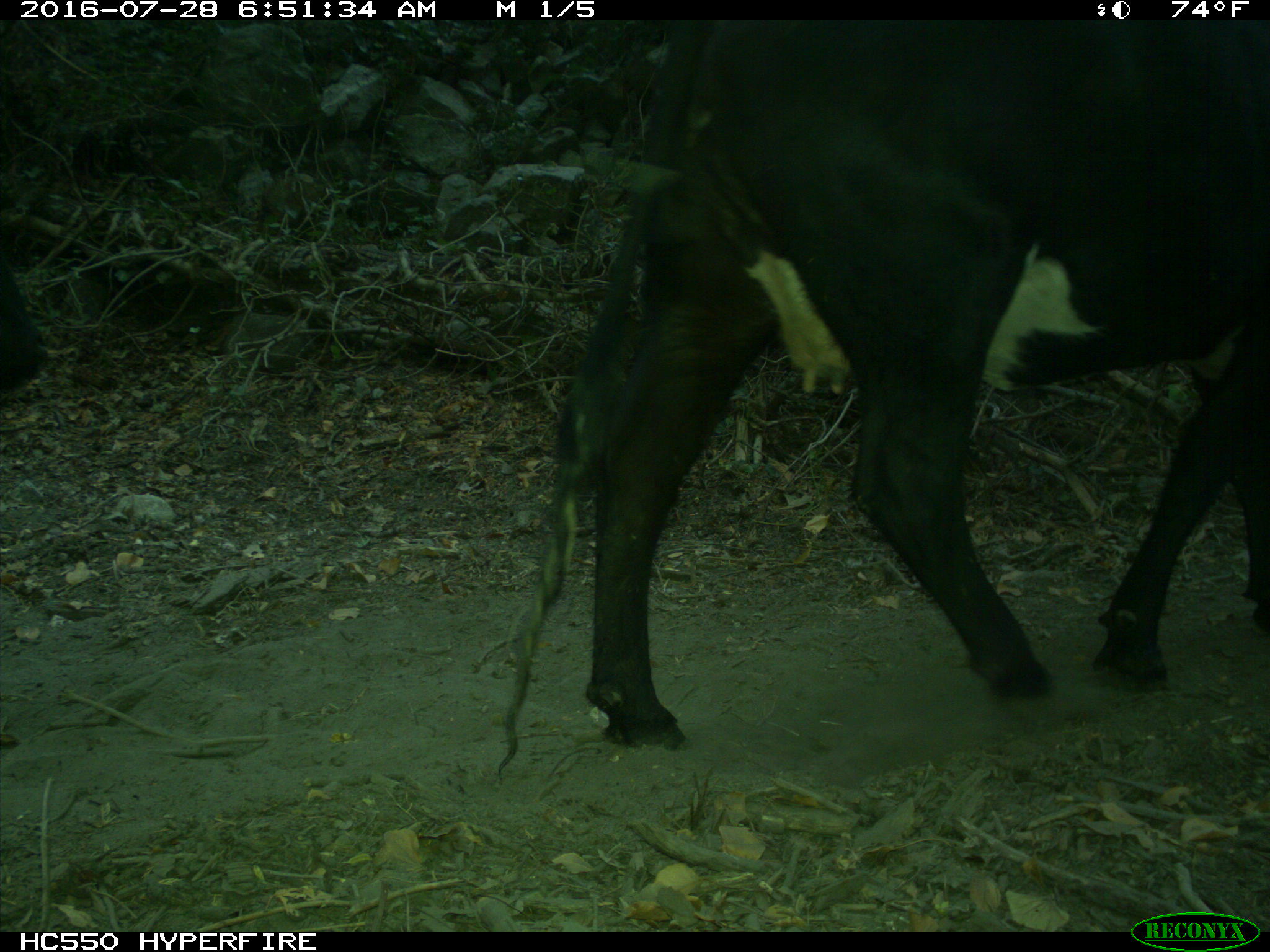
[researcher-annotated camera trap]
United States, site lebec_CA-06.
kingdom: Animalia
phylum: Chordata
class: Mammalia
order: Artiodactyla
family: Bovidae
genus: Bos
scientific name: Bos taurus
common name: domestic cow